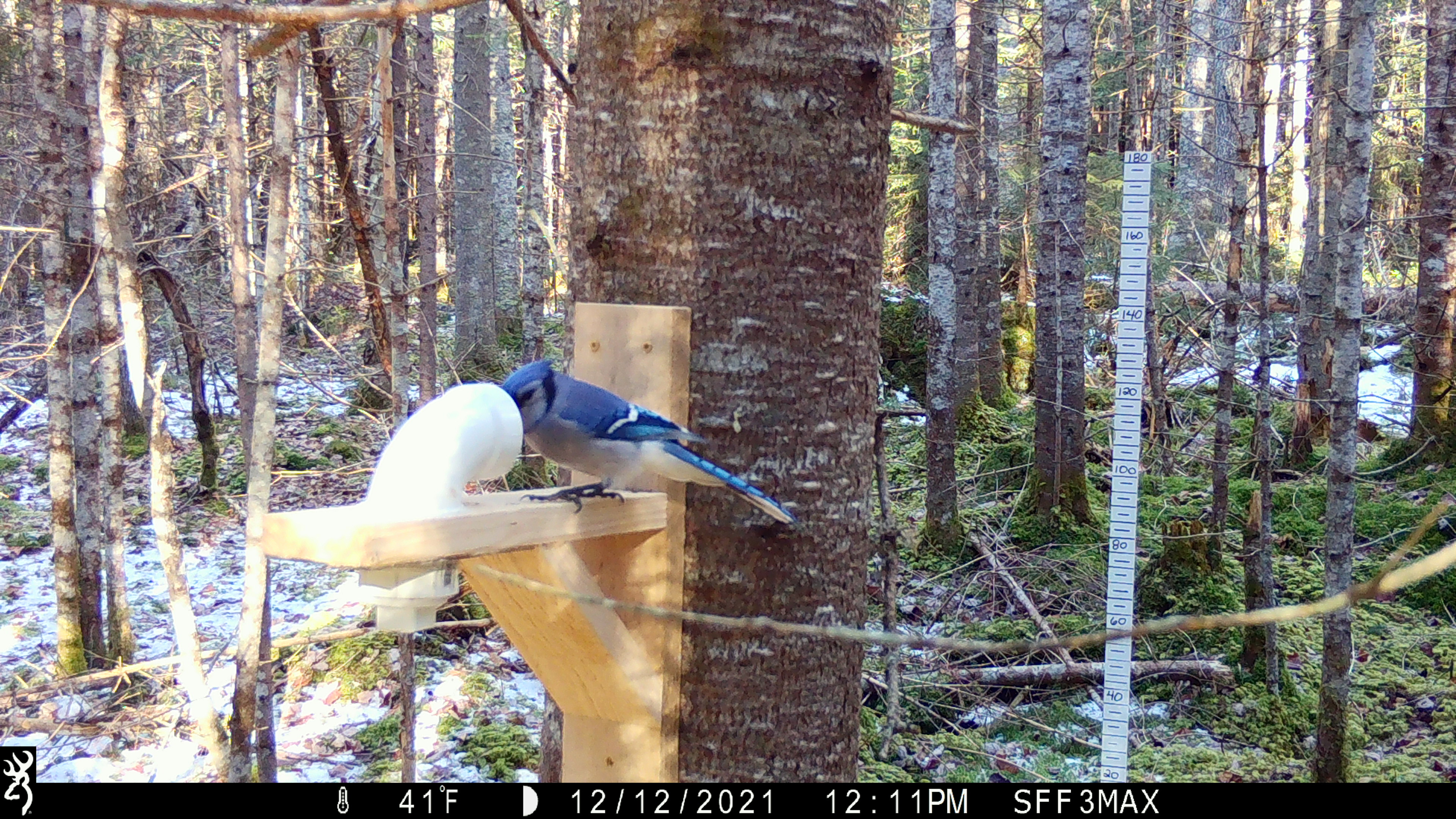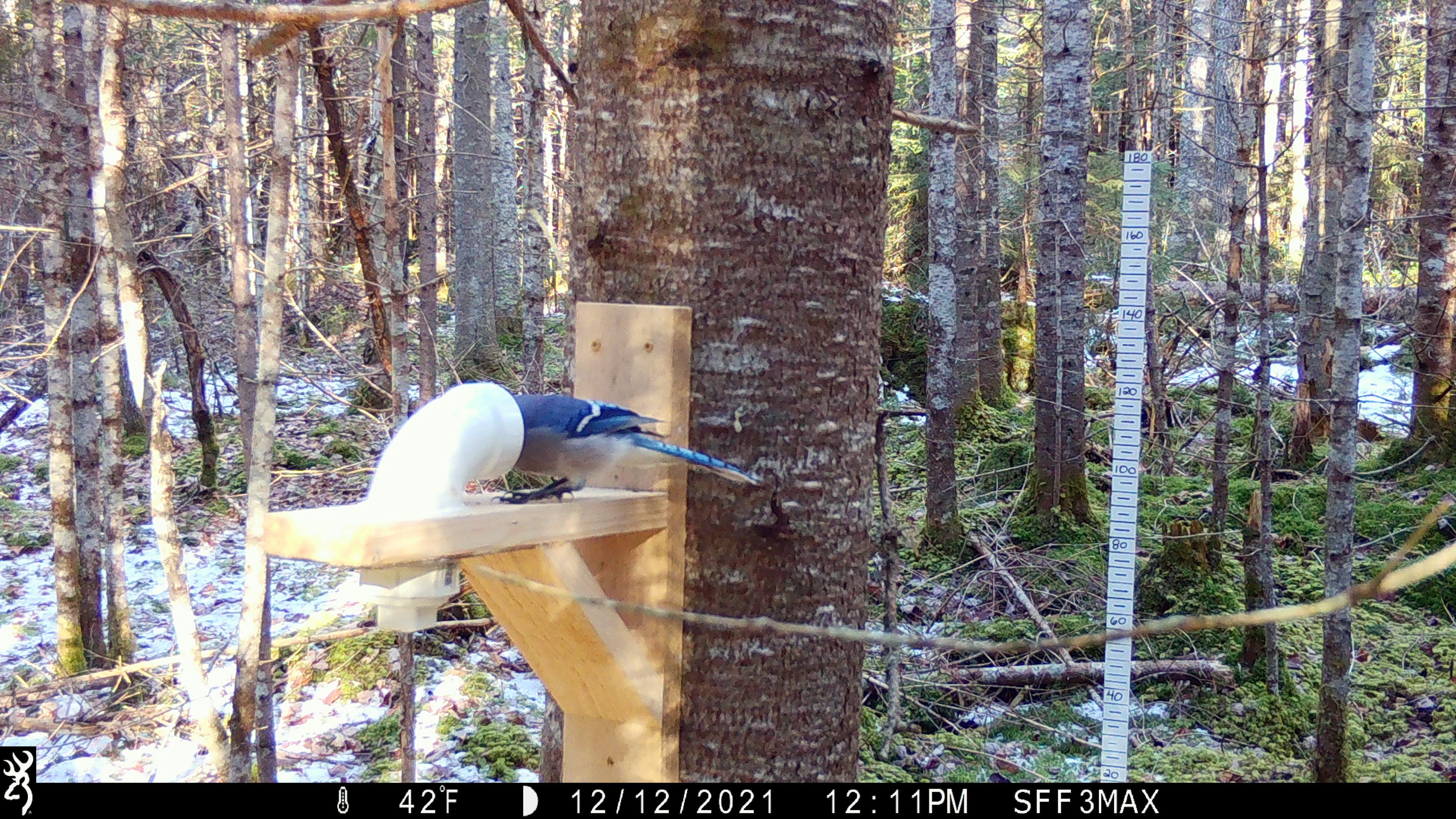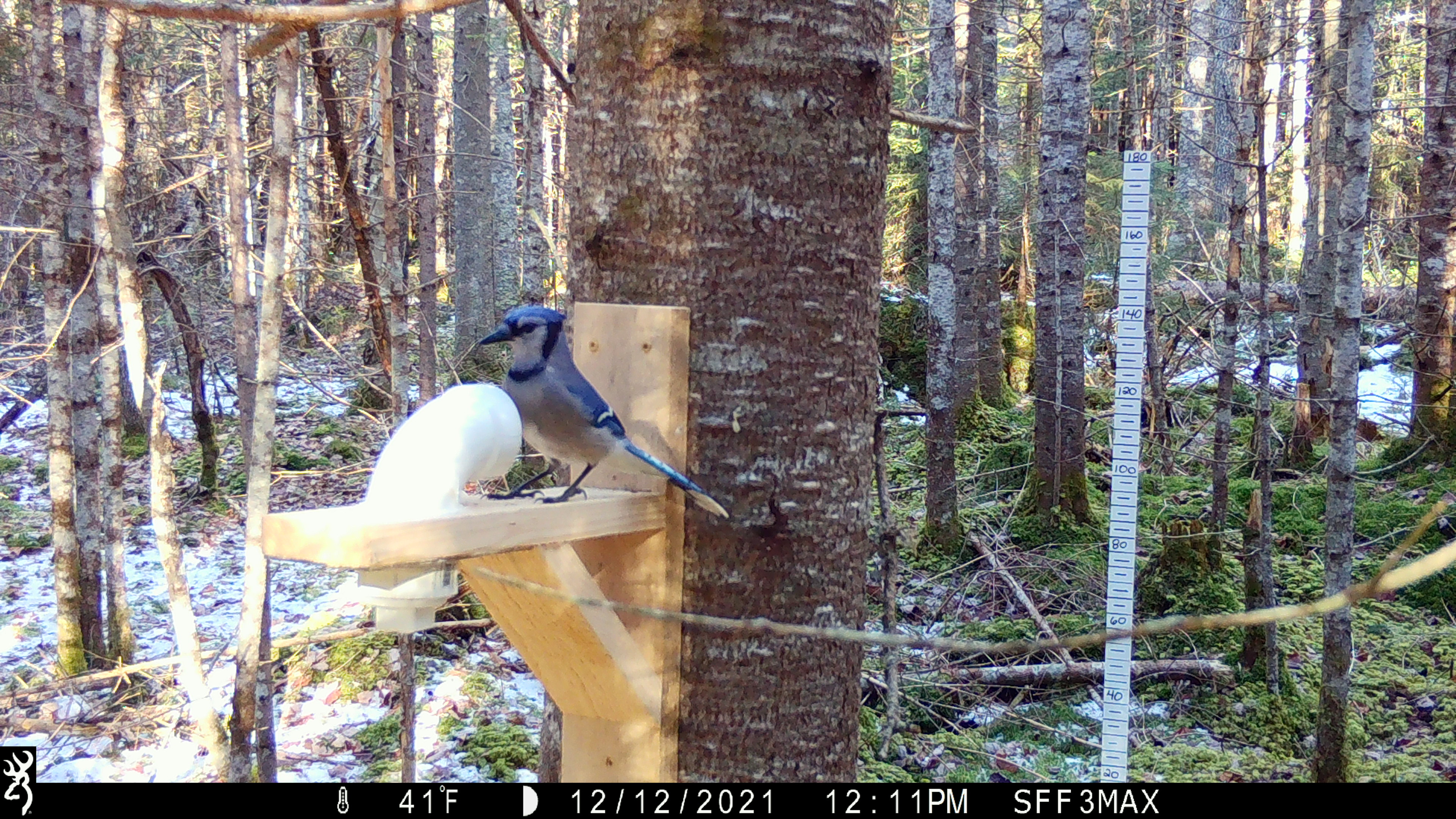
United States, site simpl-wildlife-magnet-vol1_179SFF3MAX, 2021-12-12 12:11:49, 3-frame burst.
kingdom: Animalia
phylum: Chordata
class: Aves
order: Passeriformes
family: Corvidae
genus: Cyanocitta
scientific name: Cyanocitta cristata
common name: blue jay